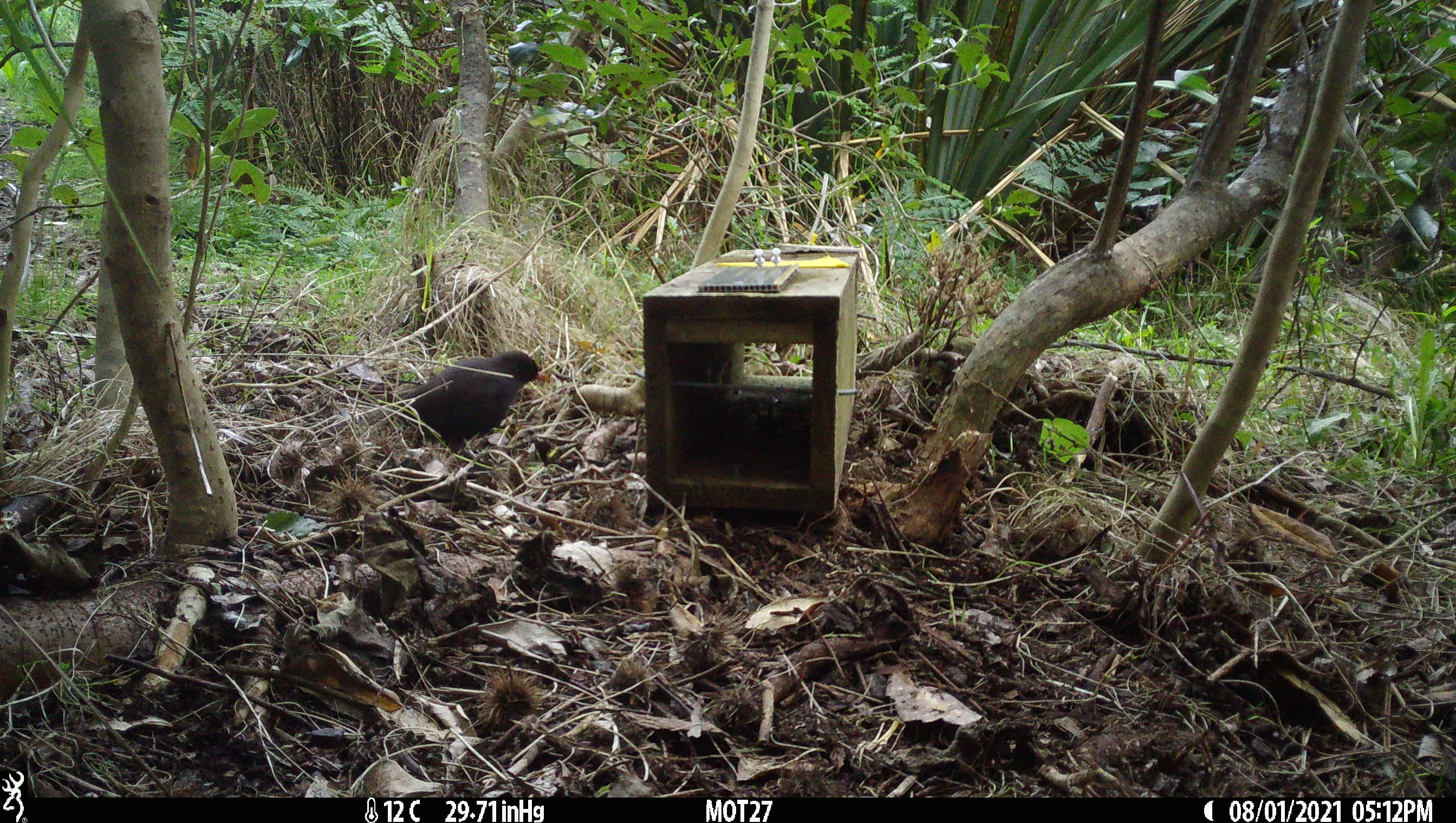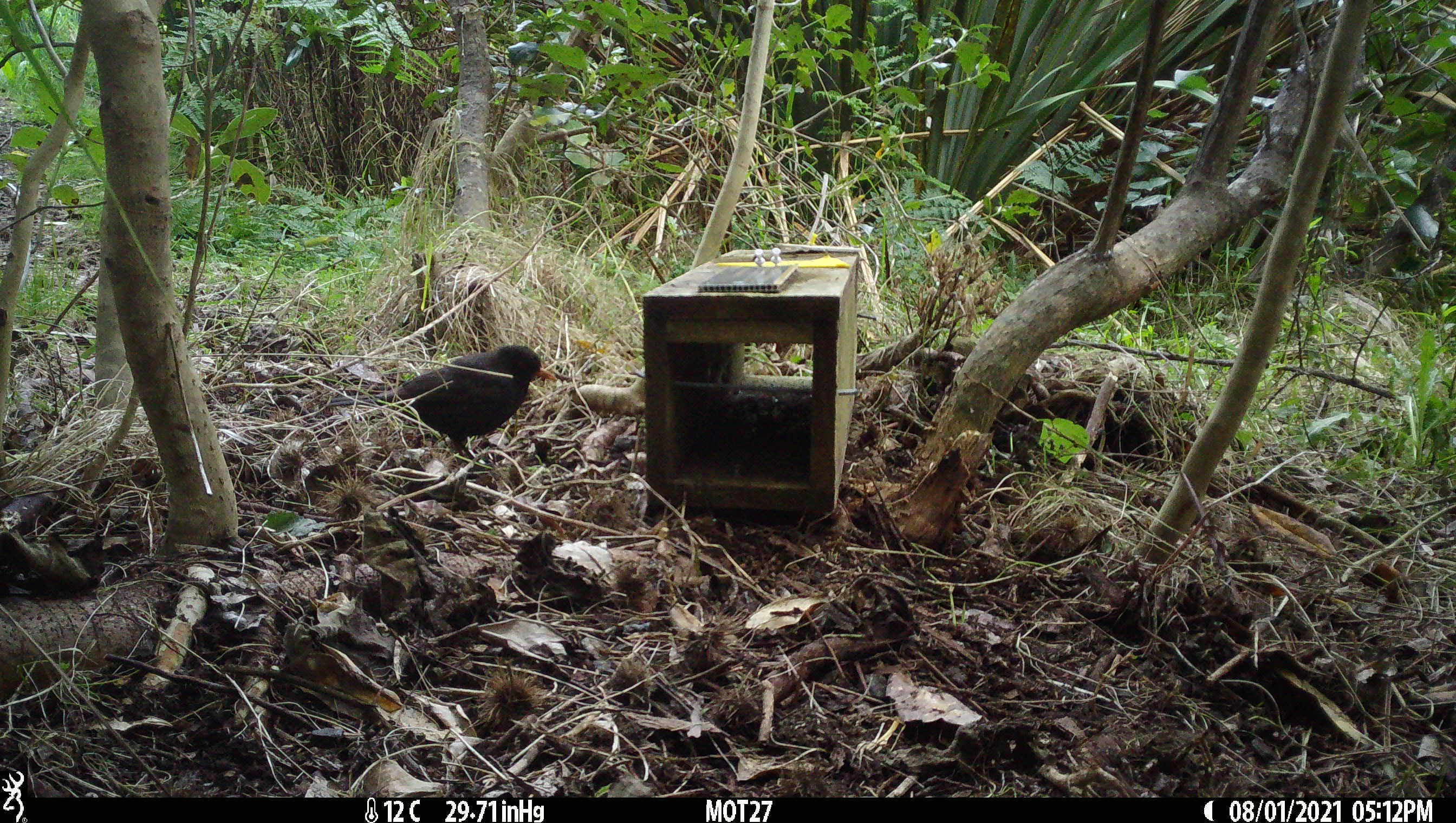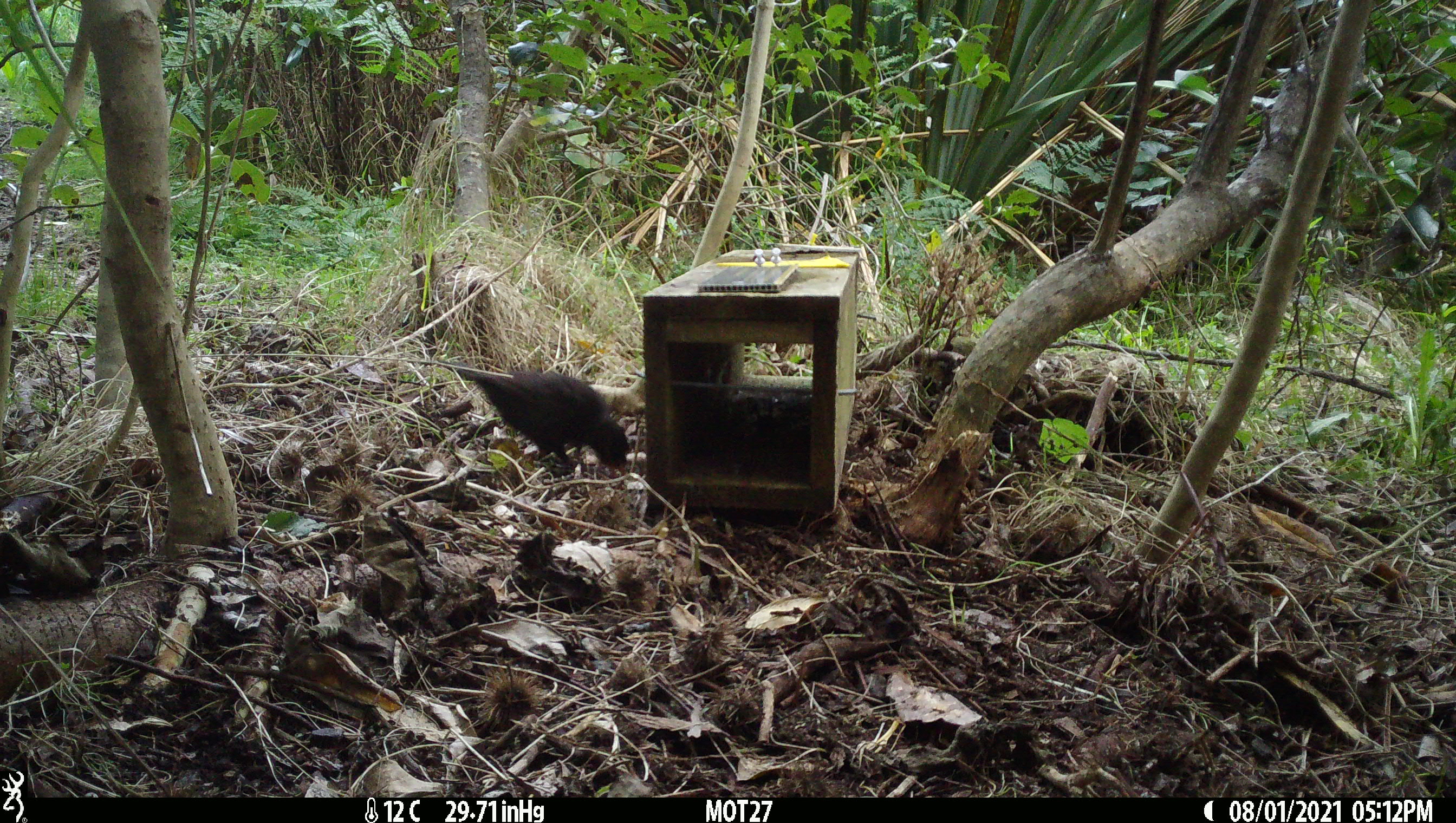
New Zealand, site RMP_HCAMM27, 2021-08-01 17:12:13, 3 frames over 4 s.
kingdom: Animalia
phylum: Chordata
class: Aves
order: Passeriformes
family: Turdidae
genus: Turdus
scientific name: Turdus merula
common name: eurasian blackbird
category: blackbird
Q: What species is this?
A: Blackbird (eurasian blackbird) (Turdus merula).